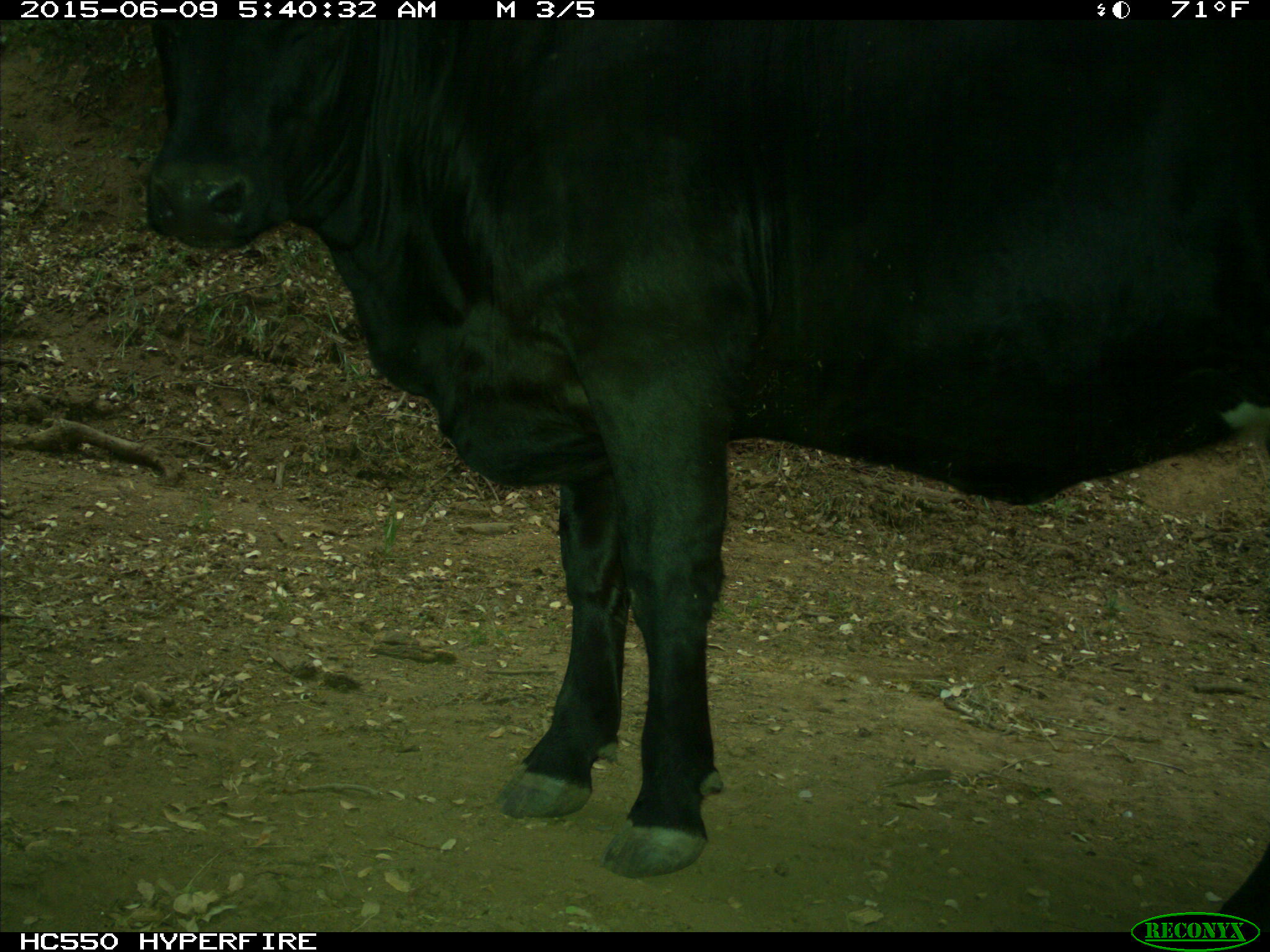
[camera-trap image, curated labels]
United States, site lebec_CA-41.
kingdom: Animalia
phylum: Chordata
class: Mammalia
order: Artiodactyla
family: Bovidae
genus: Bos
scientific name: Bos taurus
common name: domestic cow